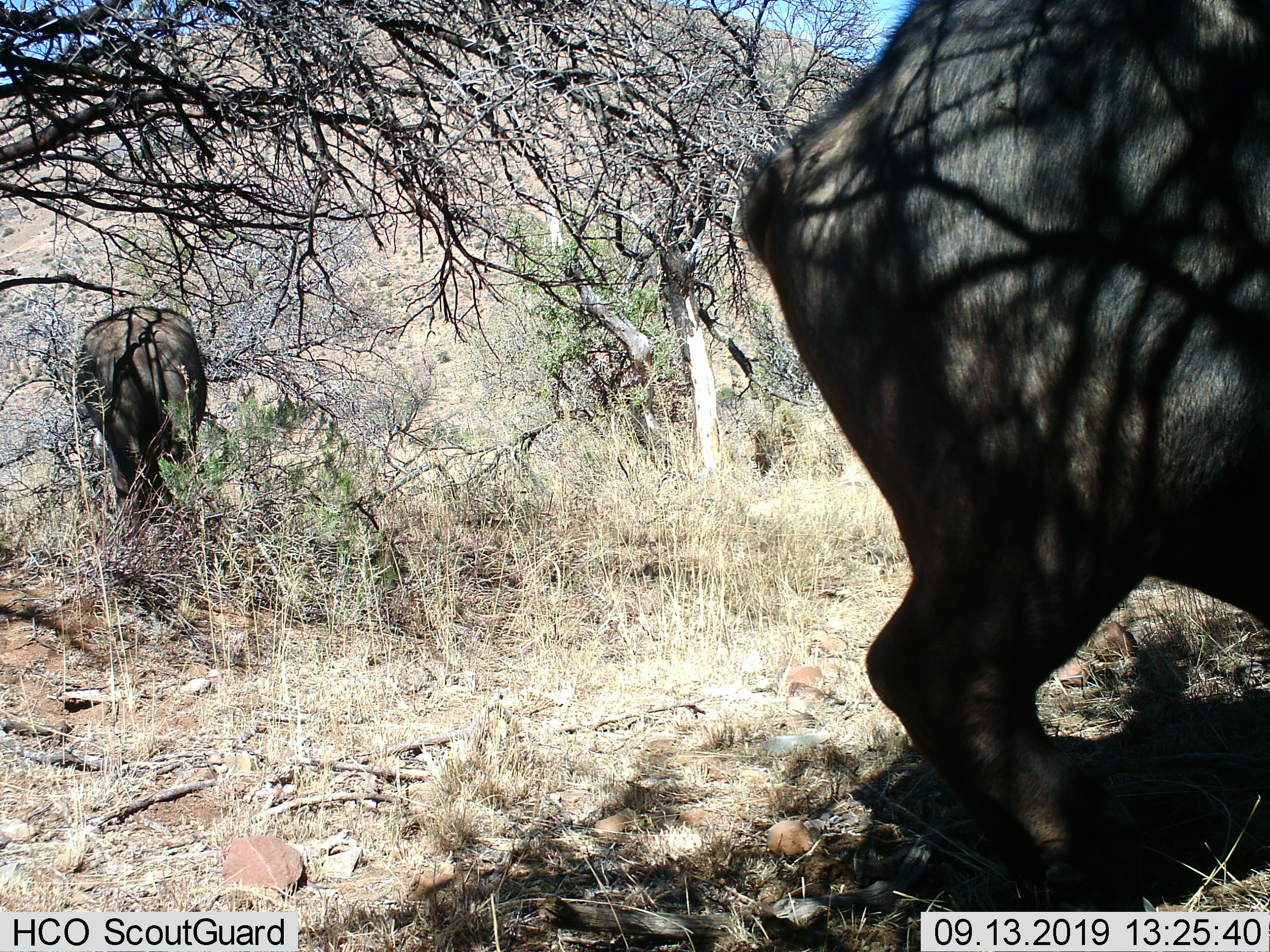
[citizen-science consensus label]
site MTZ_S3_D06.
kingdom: Animalia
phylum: Chordata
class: Mammalia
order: Artiodactyla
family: Bovidae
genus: Syncerus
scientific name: Syncerus caffer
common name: african buffalo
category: buffalo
Buffalo (african buffalo) (Syncerus caffer), count 2. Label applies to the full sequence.